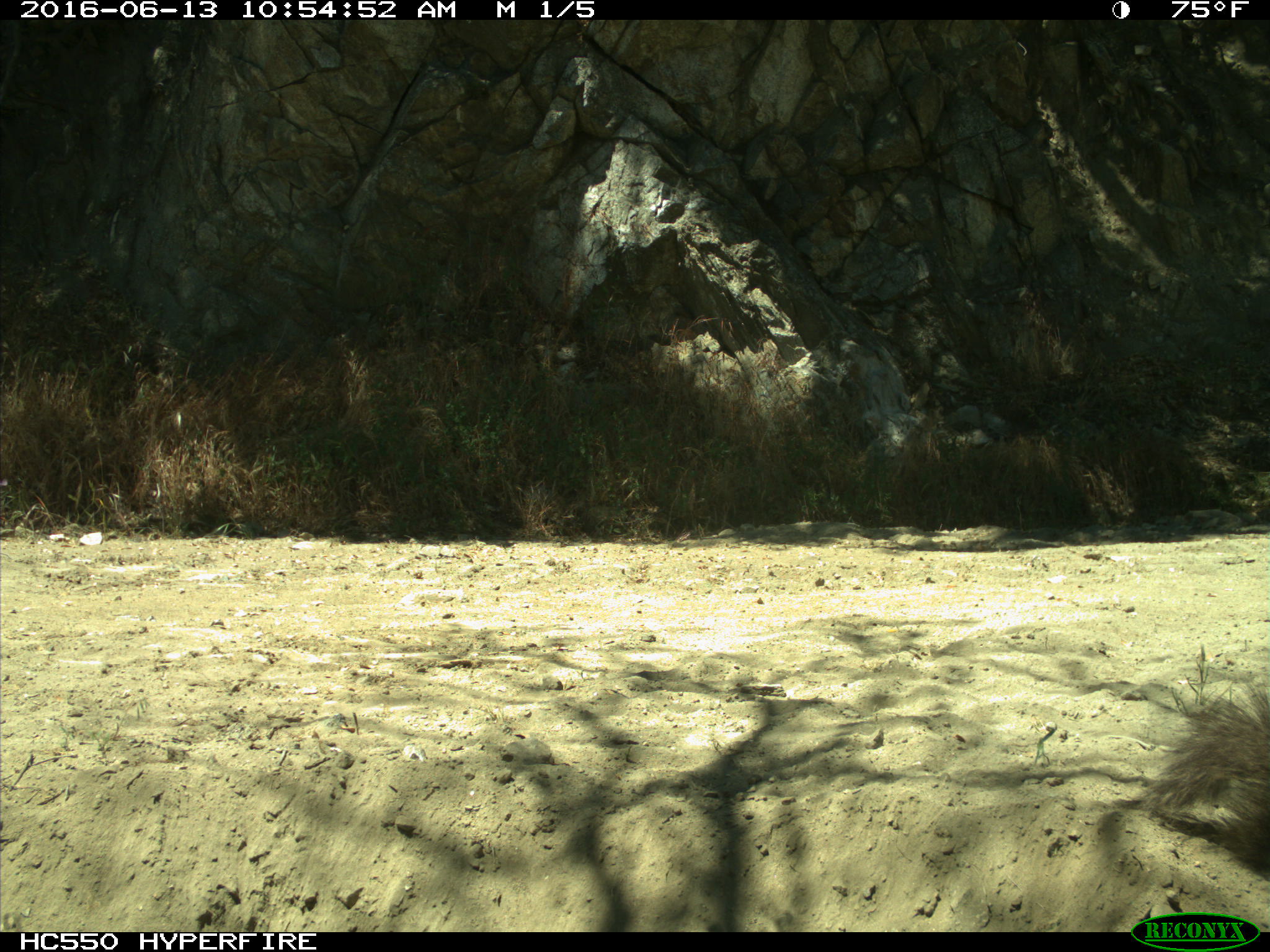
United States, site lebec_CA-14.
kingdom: Animalia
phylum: Chordata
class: Mammalia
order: Rodentia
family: Sciuridae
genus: Sciurus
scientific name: Sciurus carolinensis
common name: eastern gray squirrel